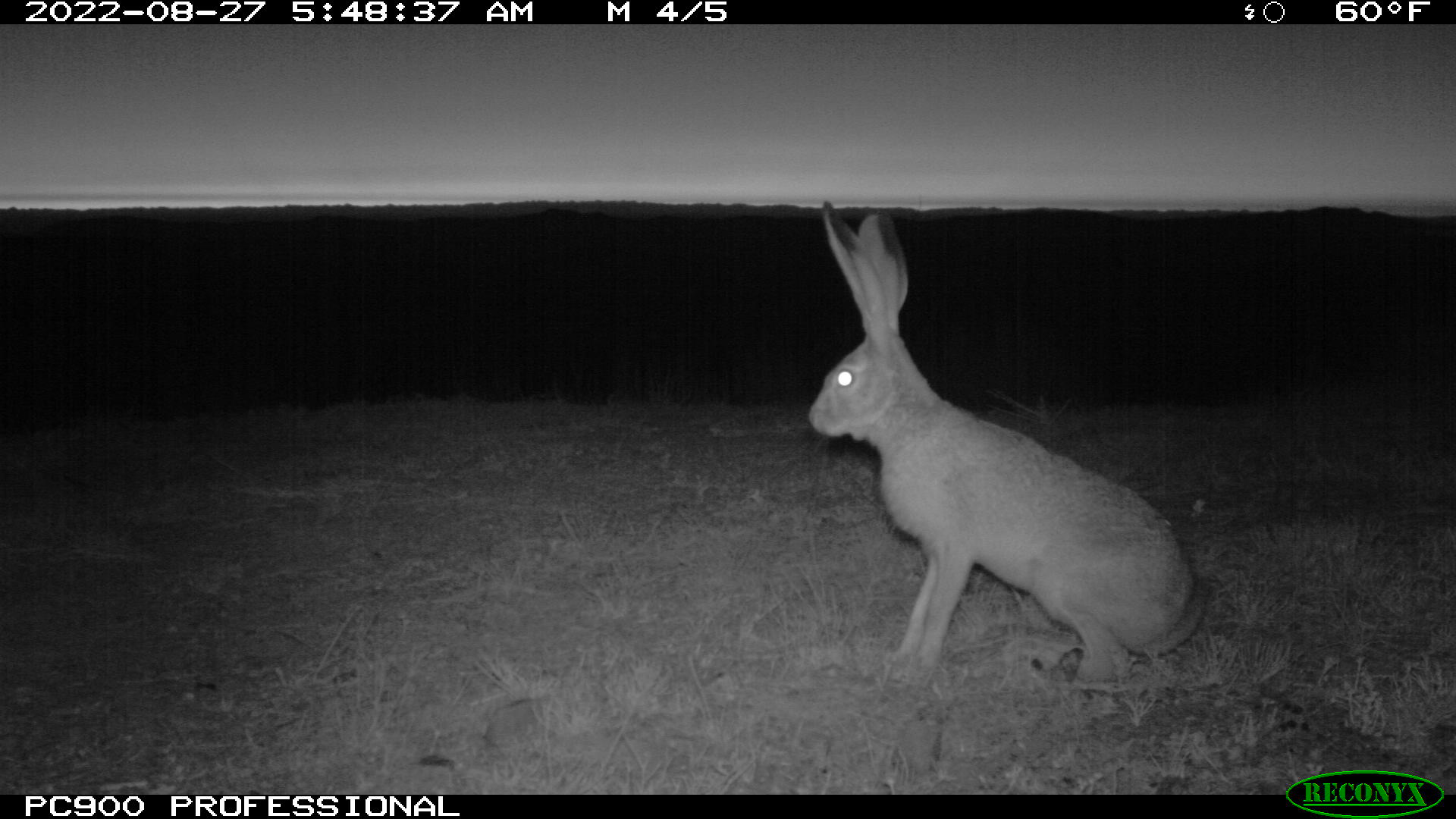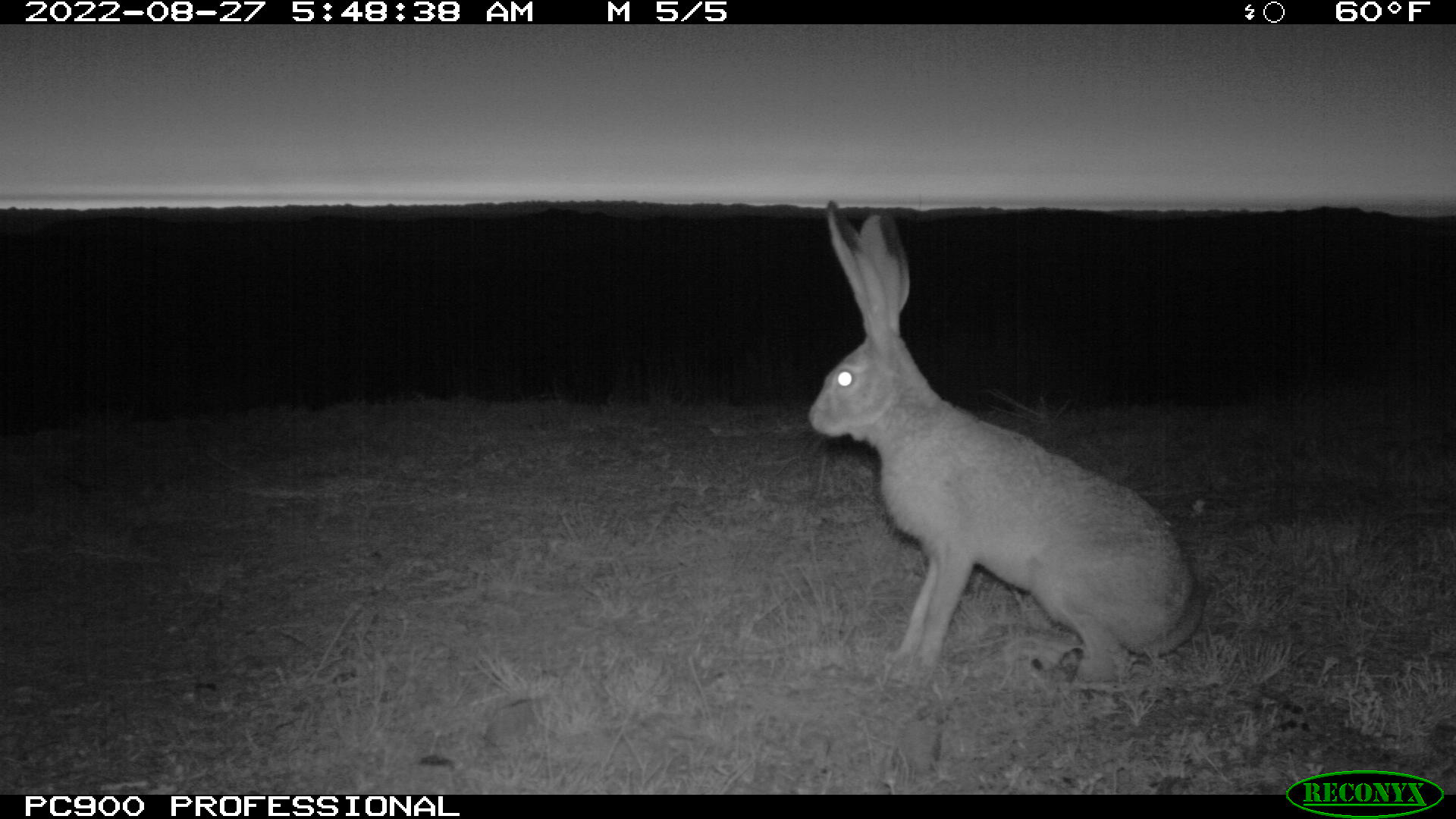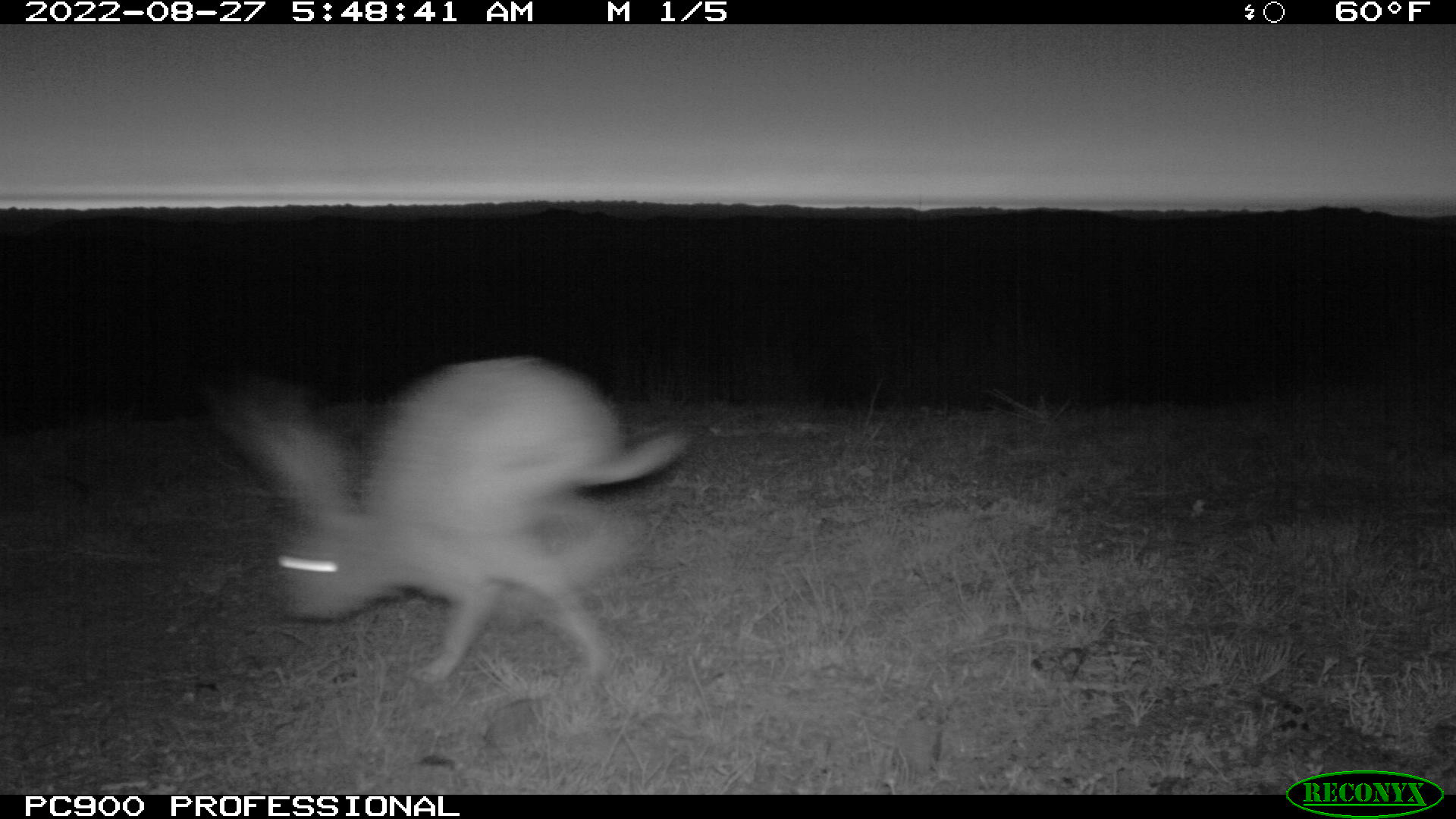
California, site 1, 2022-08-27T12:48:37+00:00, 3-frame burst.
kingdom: Animalia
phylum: Chordata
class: Mammalia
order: Lagomorpha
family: Leporidae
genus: Lepus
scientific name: Lepus californicus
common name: black-tailed jackrabbit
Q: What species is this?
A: Black-tailed jackrabbit (Lepus californicus).